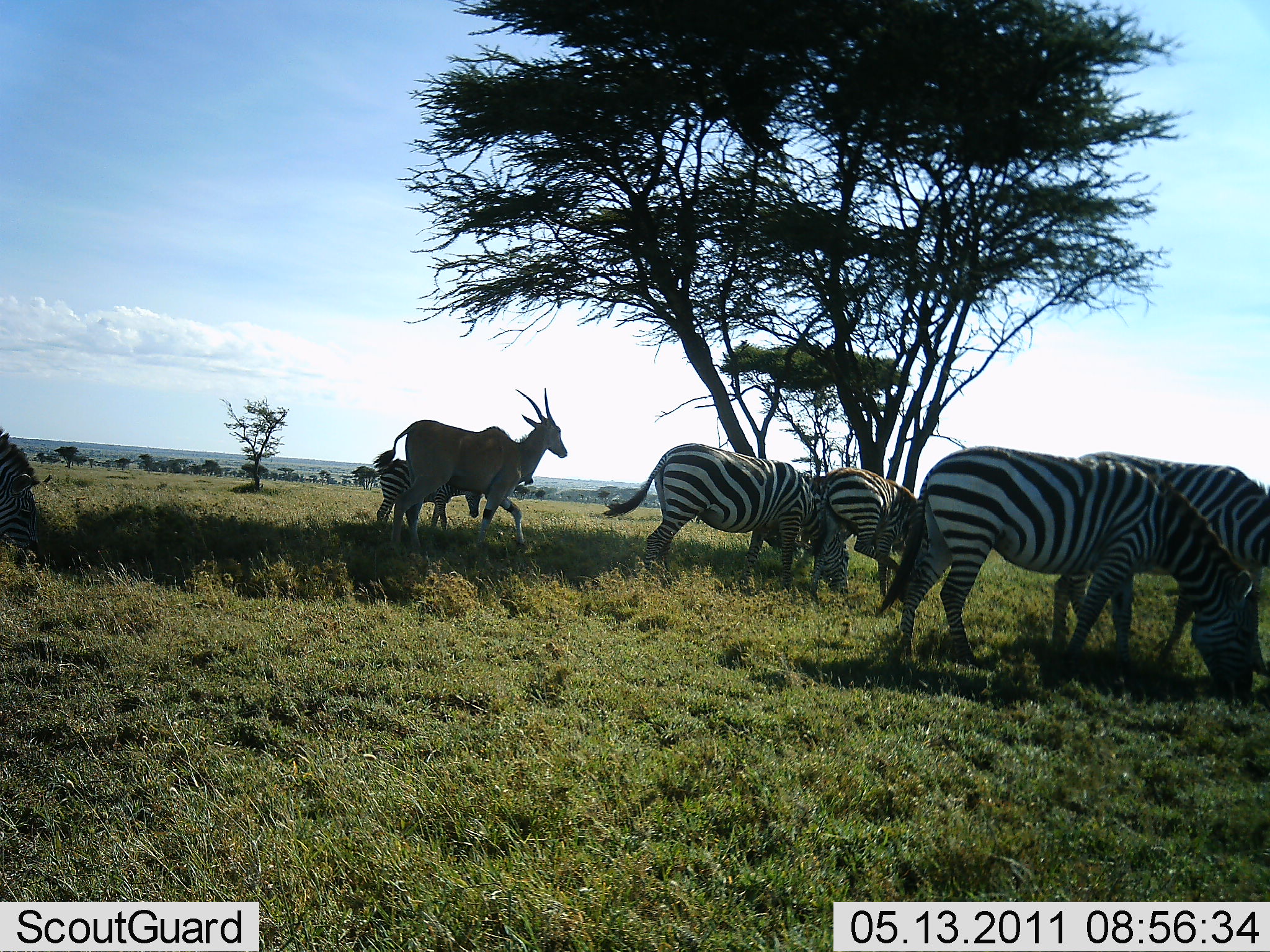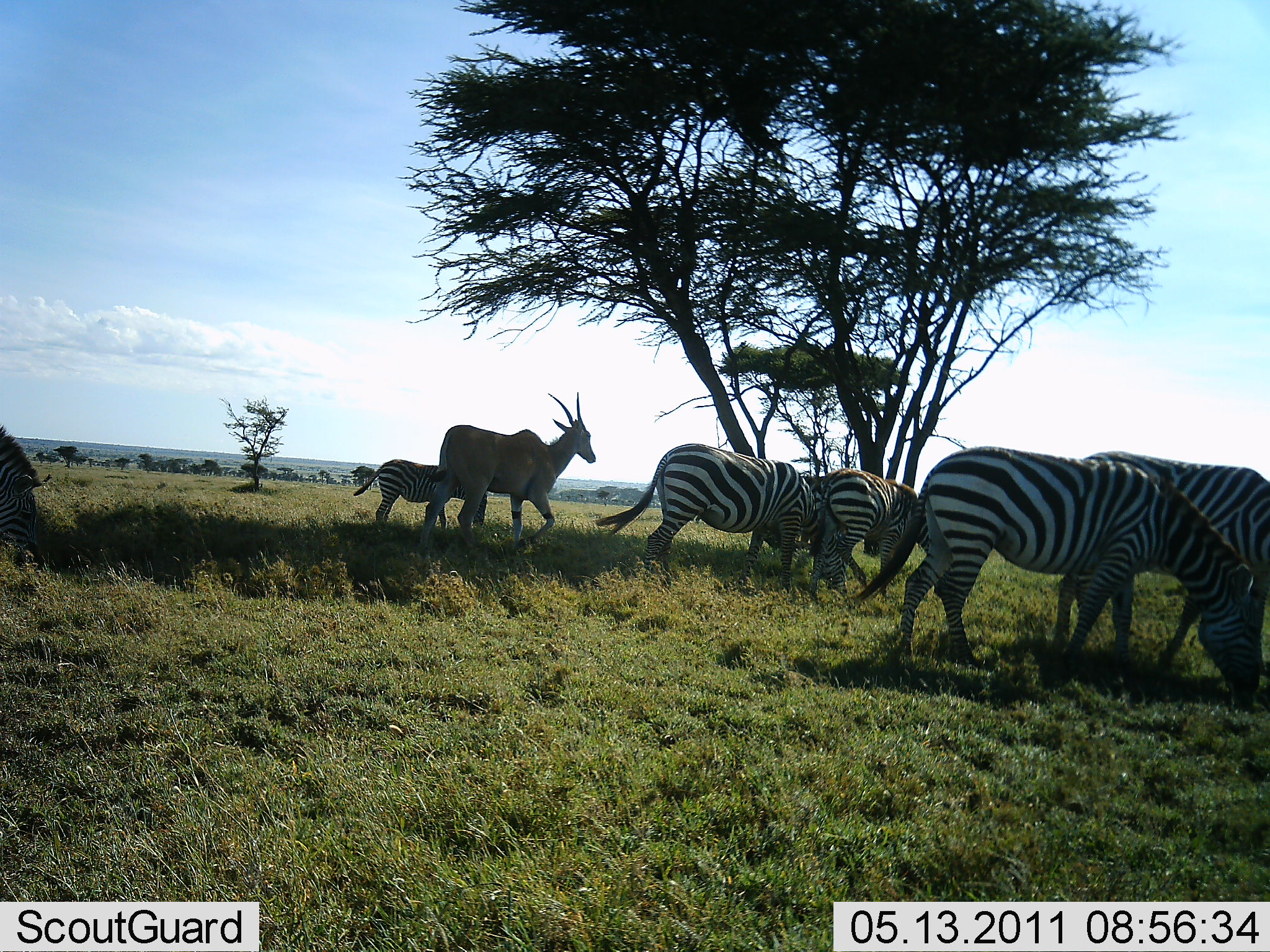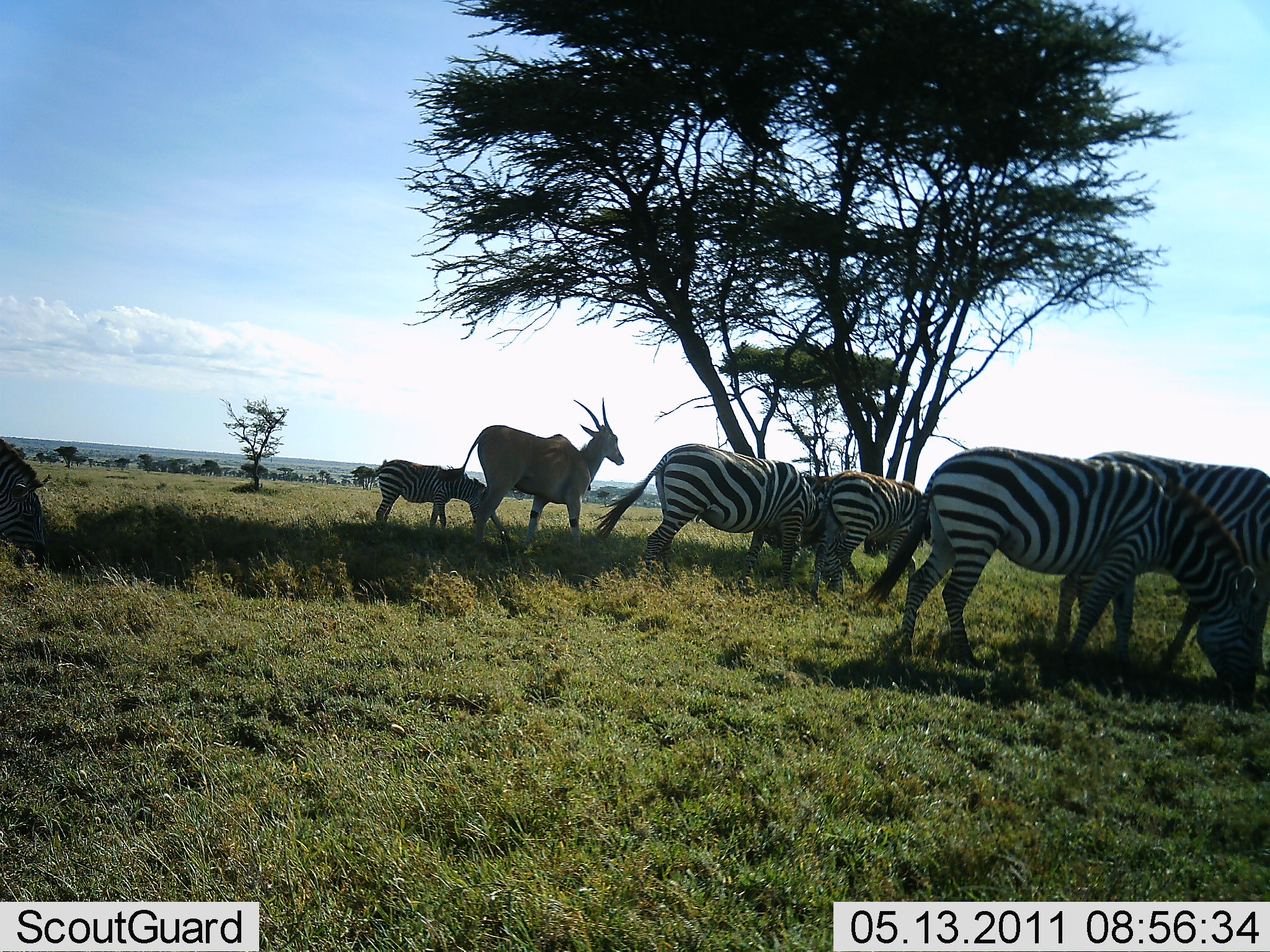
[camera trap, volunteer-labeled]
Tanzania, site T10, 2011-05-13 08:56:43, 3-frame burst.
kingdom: Animalia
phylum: Chordata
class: Mammalia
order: Artiodactyla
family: Bovidae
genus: Tragelaphus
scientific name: Tragelaphus oryx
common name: eland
Eland (Tragelaphus oryx), count 1. Behavior (volunteer vote fractions): standing 0%, resting 0%, moving 100%, interacting 0%. Young present (vote fraction): 0%. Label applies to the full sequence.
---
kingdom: Animalia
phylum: Chordata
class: Mammalia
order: Perissodactyla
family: Equidae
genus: Equus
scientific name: Equus quagga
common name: plains zebra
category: zebra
Zebra (plains zebra) (Equus quagga), count 6. Behavior (volunteer vote fractions): standing 21%, resting 0%, moving 4%, interacting 0%. Young present (vote fraction): 0%. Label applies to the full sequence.